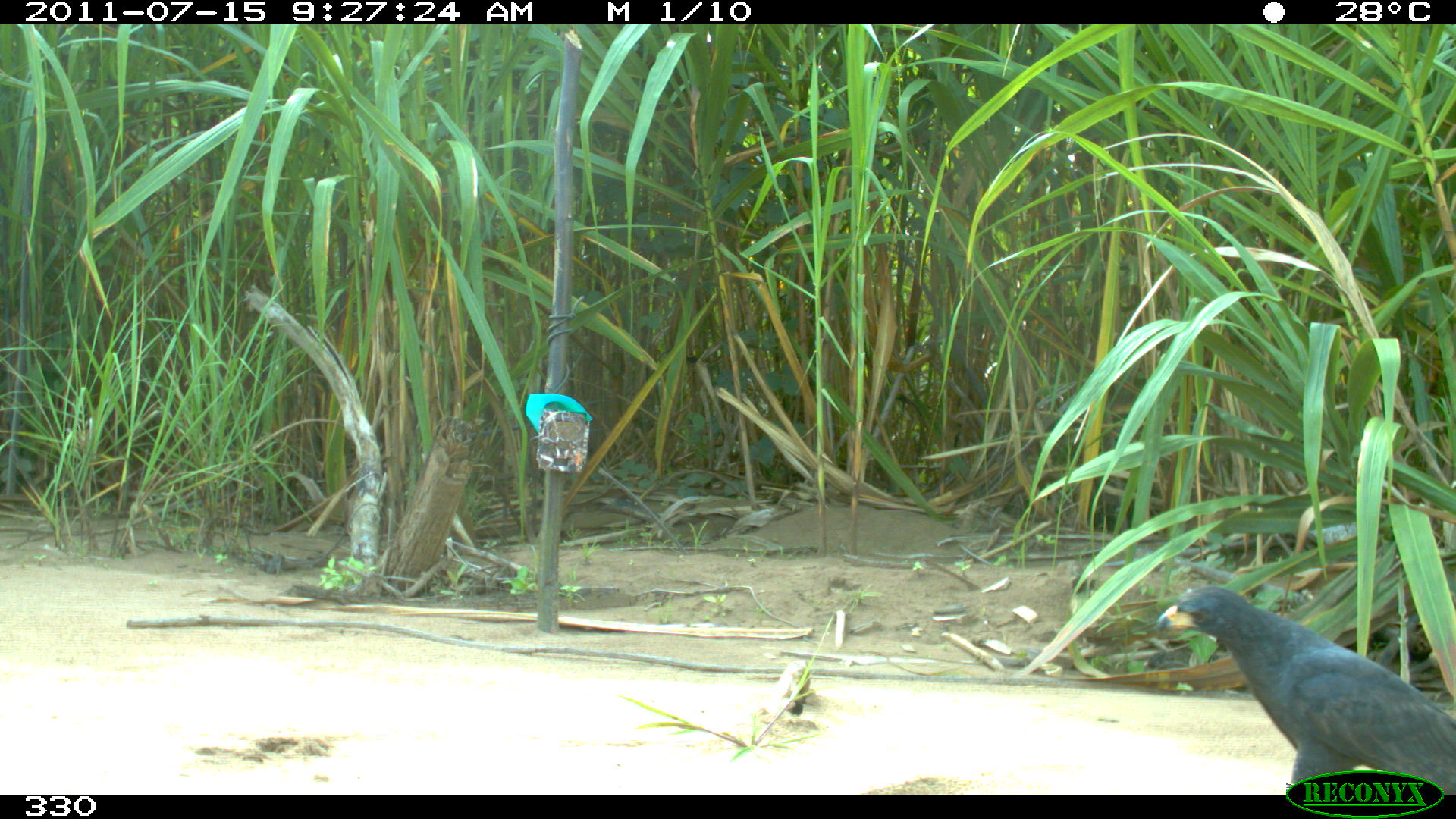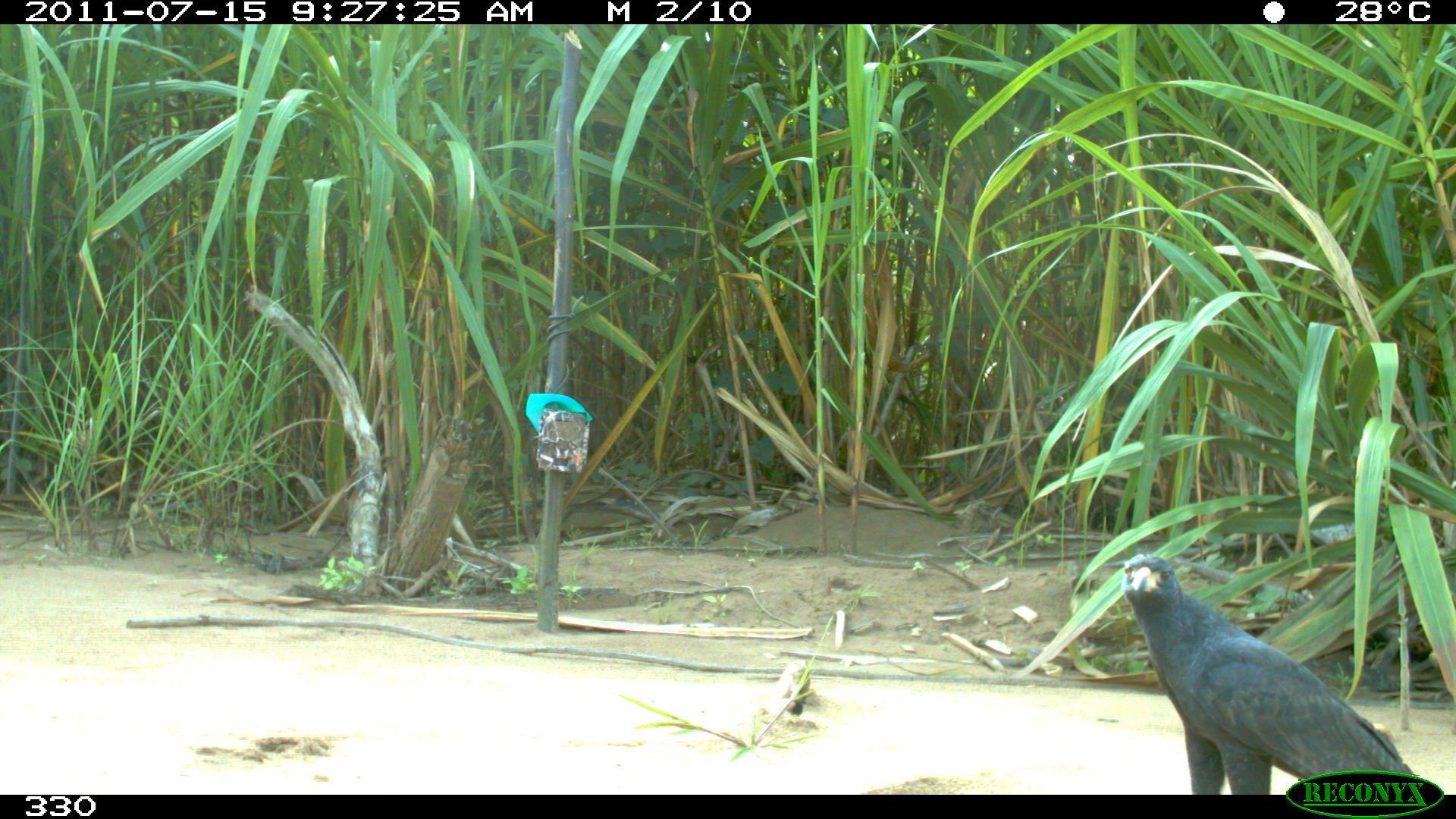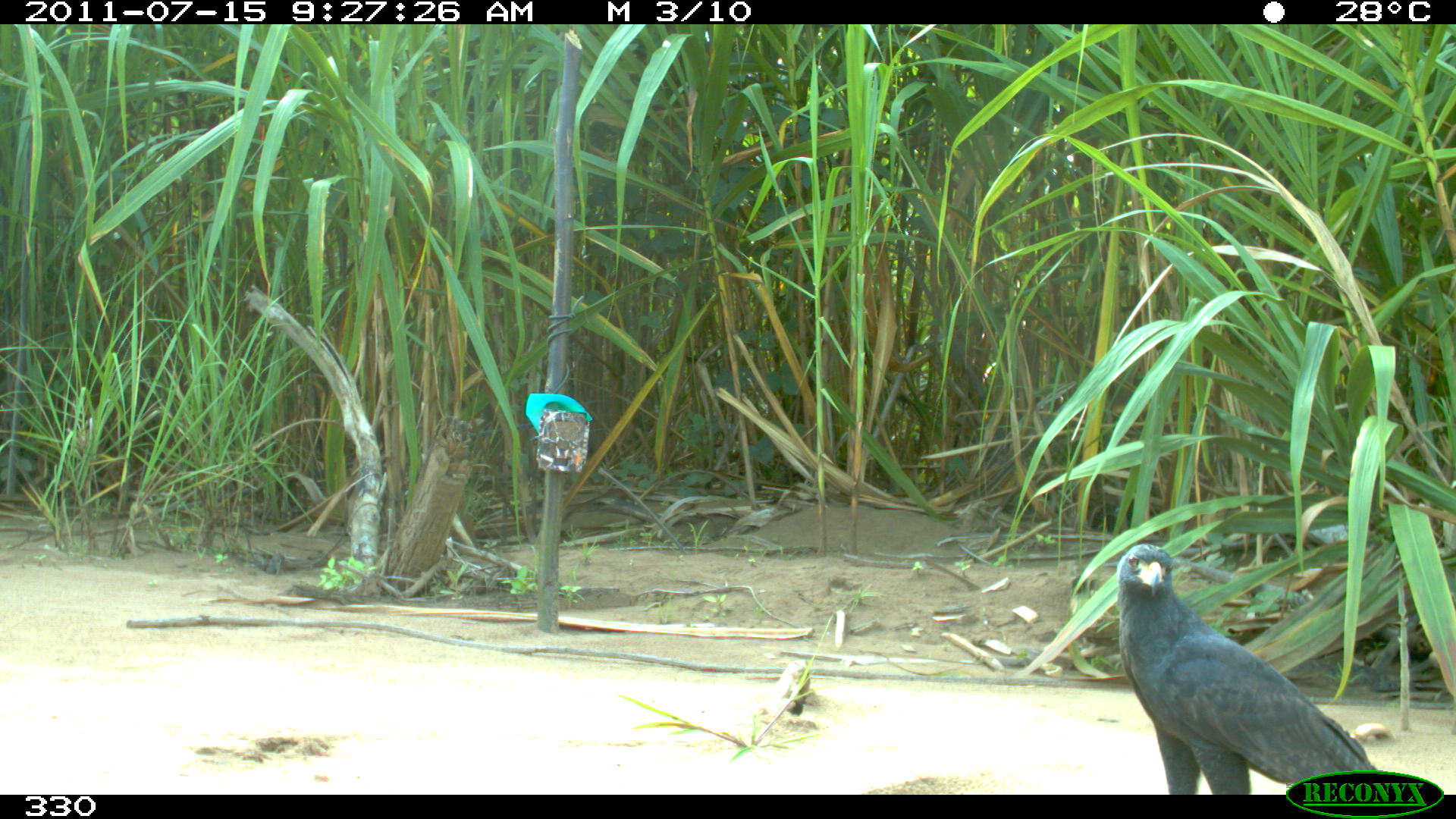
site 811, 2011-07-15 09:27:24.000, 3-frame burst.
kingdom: Animalia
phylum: Chordata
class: Aves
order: Accipitriformes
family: Accipitridae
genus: Buteogallus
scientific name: Buteogallus urubitinga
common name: great black hawk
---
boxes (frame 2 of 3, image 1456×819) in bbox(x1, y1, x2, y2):
buteogallus urubitinga: bbox(1122, 554, 1417, 795)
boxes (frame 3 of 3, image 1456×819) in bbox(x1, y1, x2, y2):
buteogallus urubitinga: bbox(1116, 542, 1377, 795)